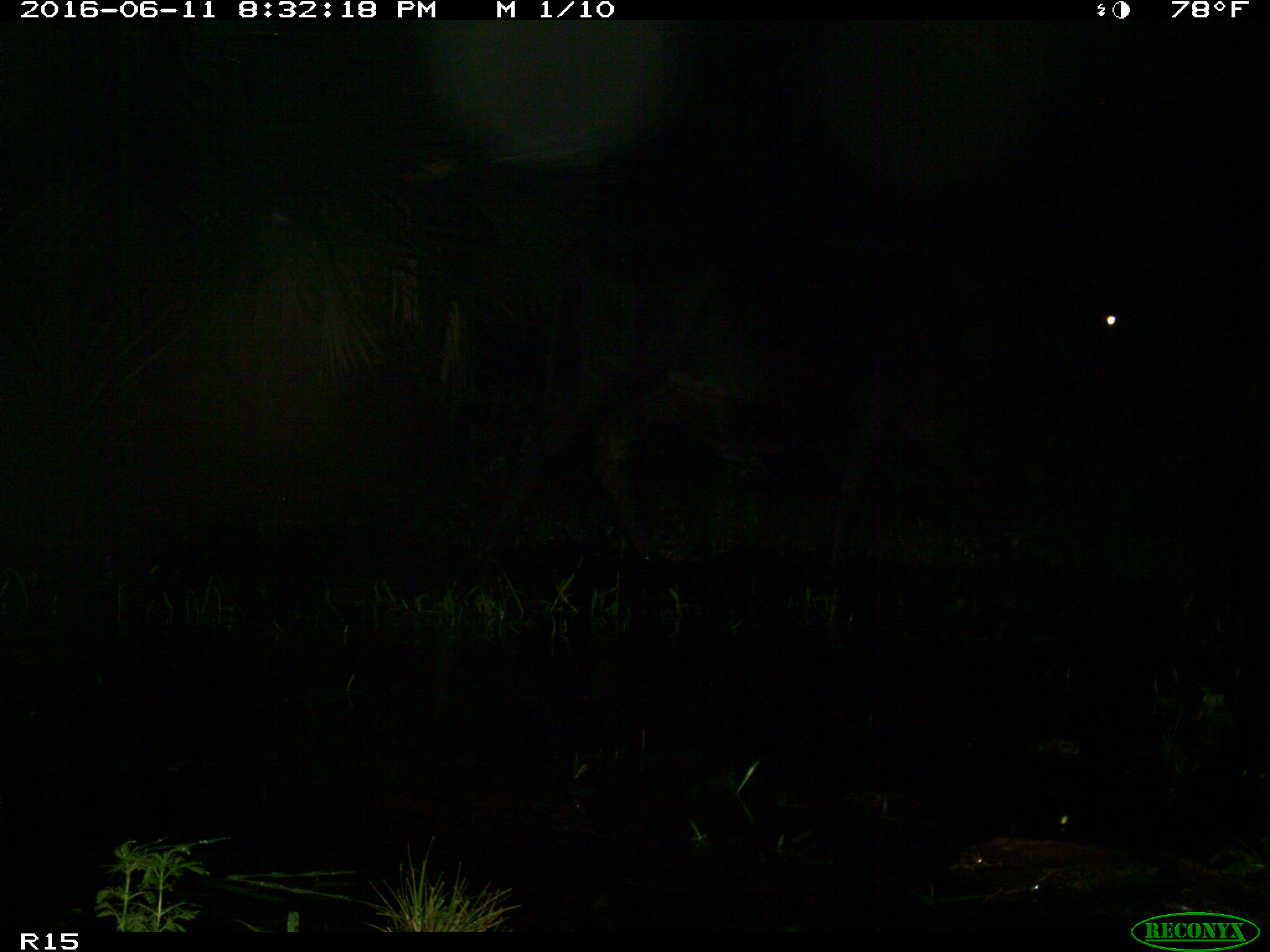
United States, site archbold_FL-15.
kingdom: Animalia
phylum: Chordata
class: Mammalia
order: Artiodactyla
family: Bovidae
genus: Bos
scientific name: Bos taurus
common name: domestic cow